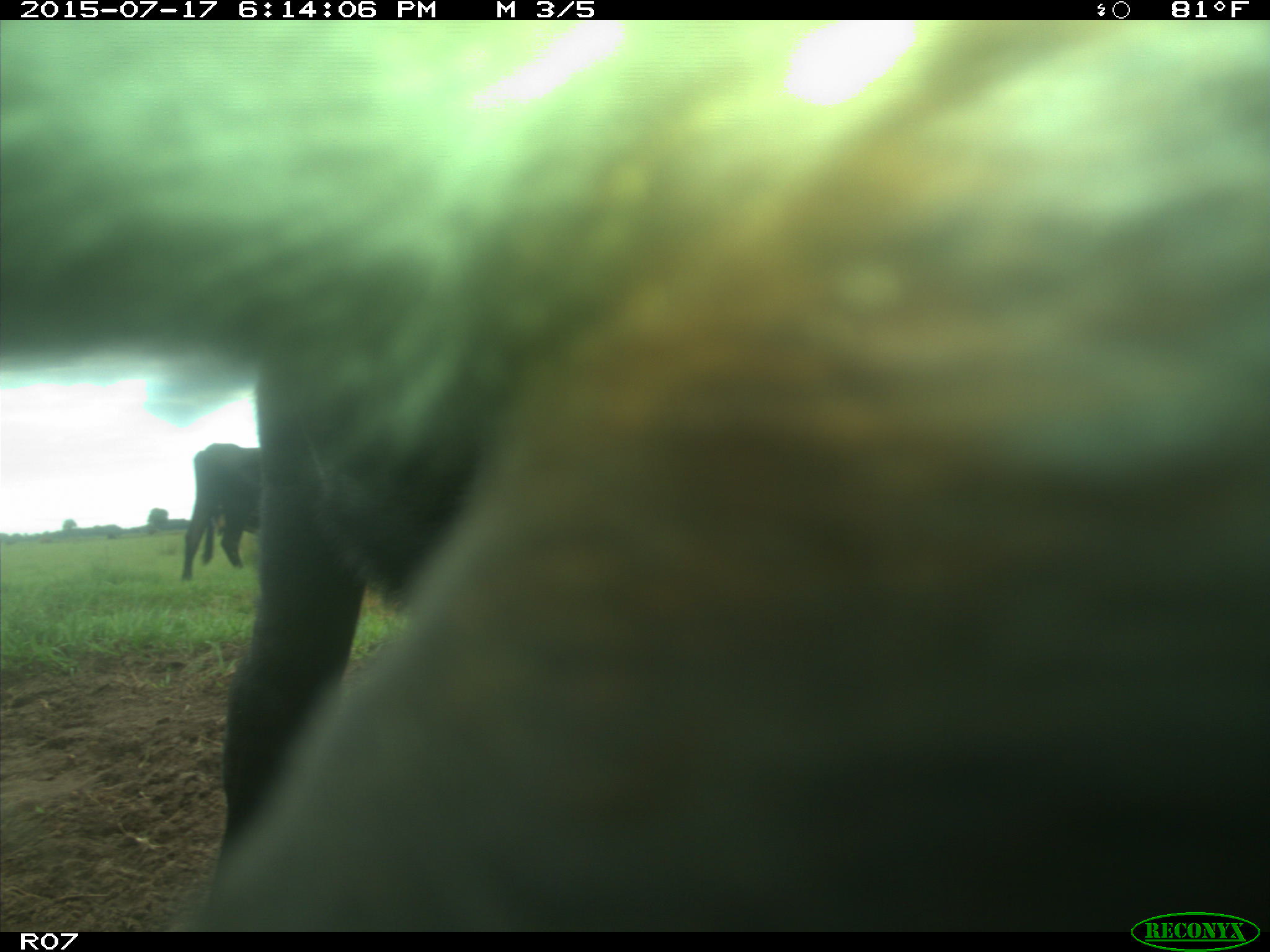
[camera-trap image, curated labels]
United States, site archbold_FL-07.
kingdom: Animalia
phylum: Chordata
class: Mammalia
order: Artiodactyla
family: Bovidae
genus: Bos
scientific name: Bos taurus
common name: domestic cow